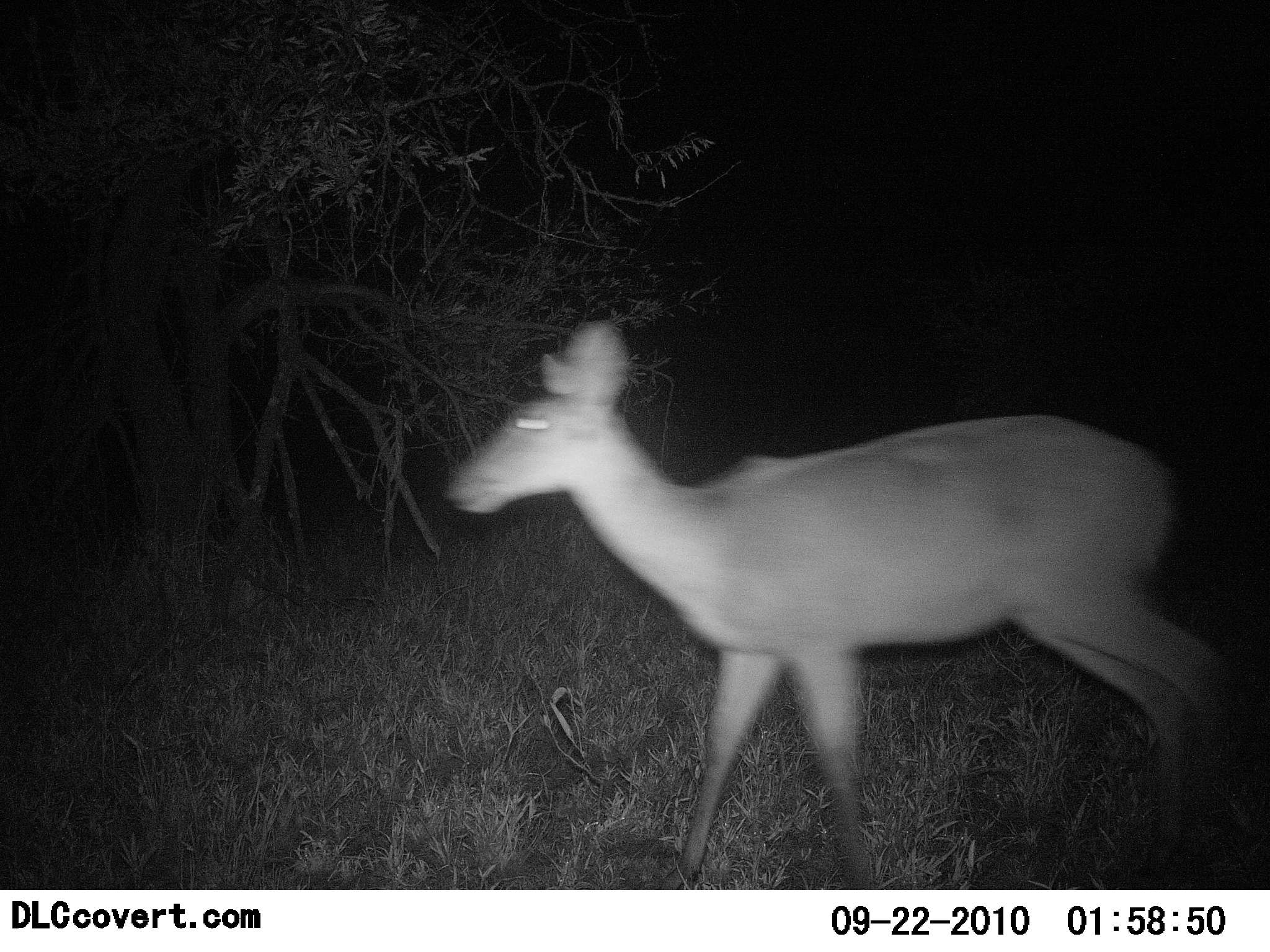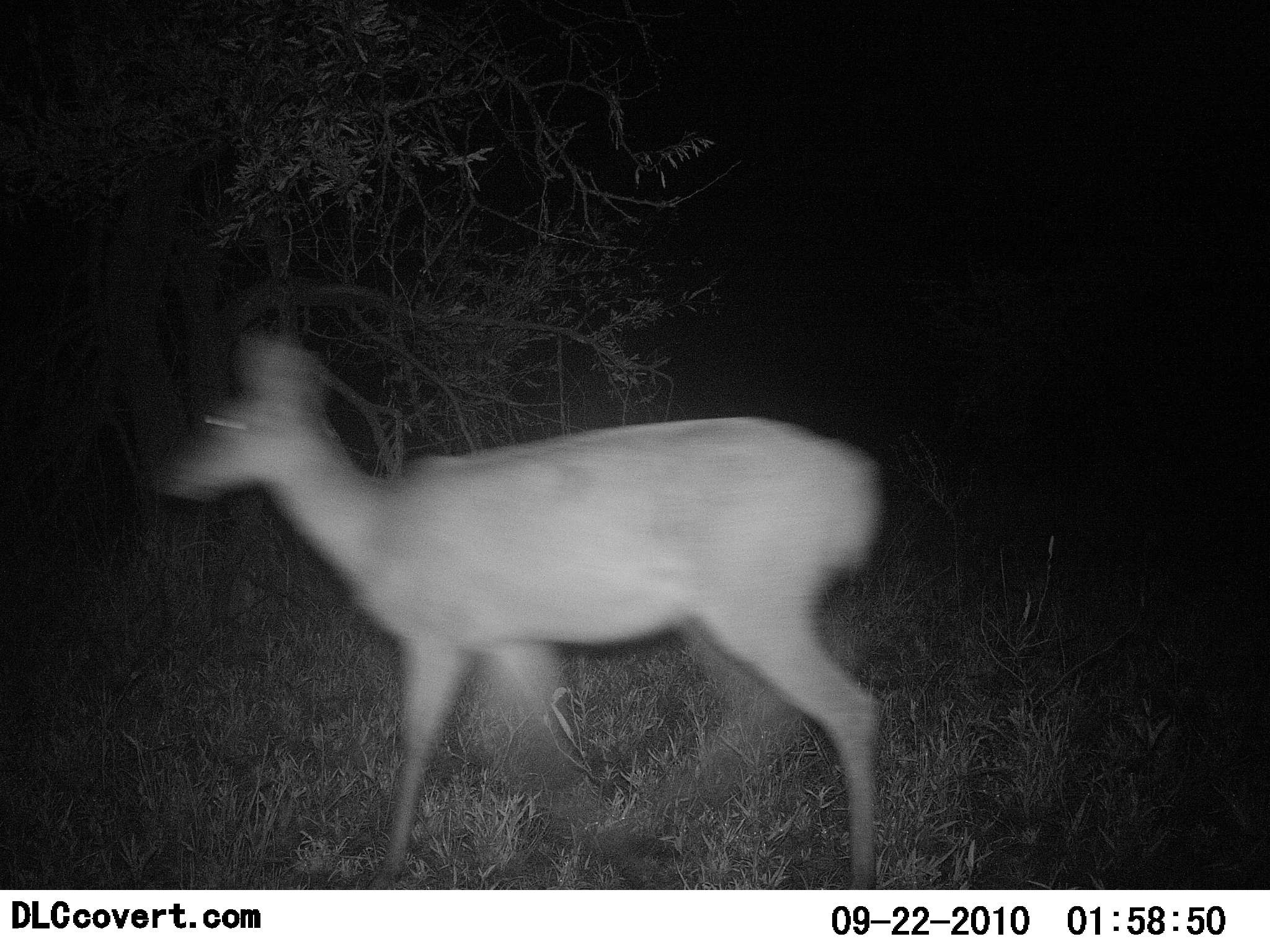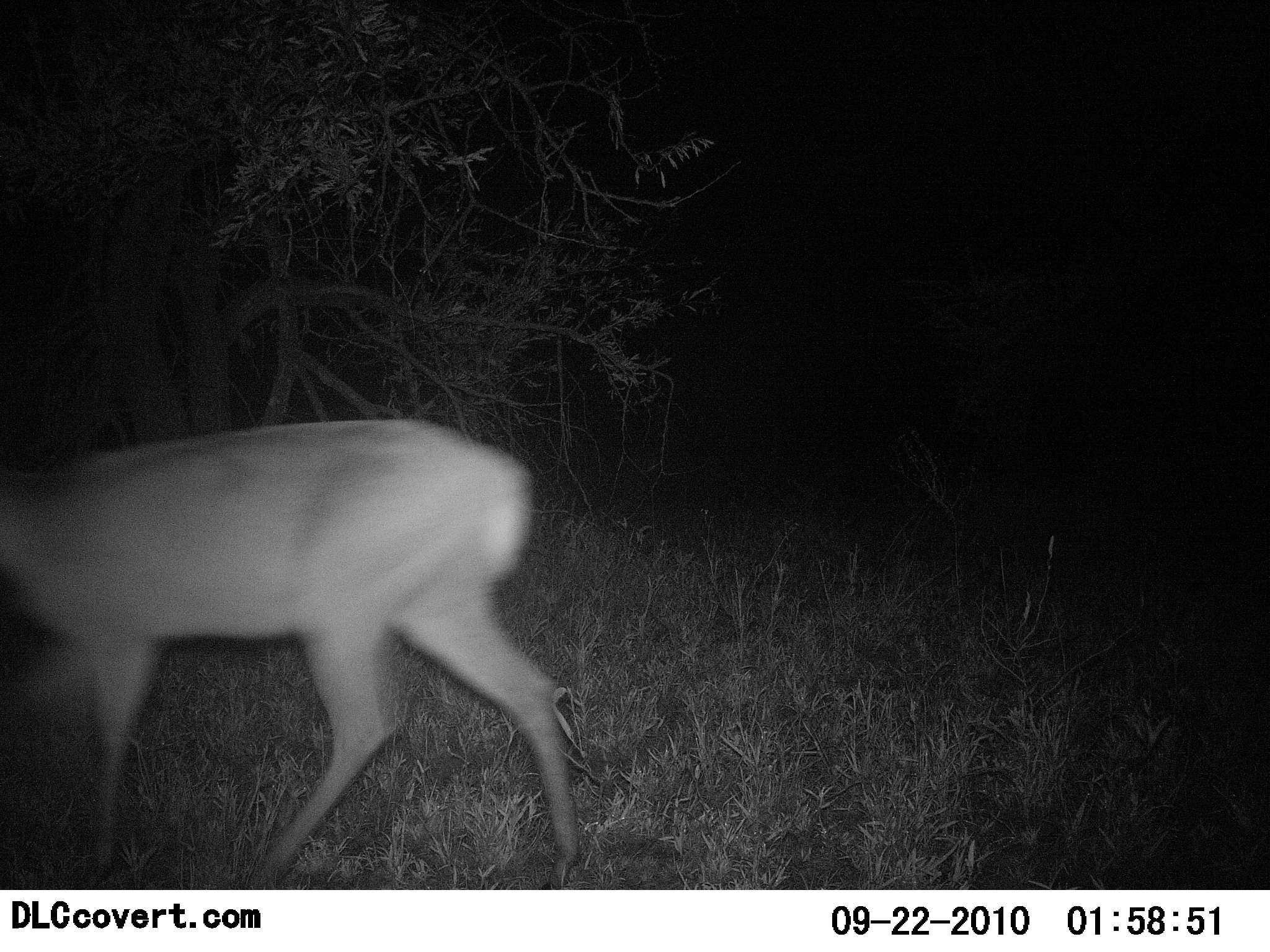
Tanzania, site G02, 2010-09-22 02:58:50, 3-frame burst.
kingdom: Animalia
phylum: Chordata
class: Mammalia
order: Artiodactyla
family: Bovidae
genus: Redunca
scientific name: Redunca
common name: reedbuck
Reedbuck (Redunca), count 1. Behavior (volunteer vote fractions): standing 0%, resting 0%, moving 100%, interacting 0%. Young present (vote fraction): 0%. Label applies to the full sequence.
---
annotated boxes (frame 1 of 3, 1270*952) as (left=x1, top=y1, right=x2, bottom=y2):
animal: (left=443, top=316, right=1238, bottom=890)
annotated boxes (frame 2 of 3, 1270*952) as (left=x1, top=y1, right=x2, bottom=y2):
animal: (left=148, top=336, right=892, bottom=890)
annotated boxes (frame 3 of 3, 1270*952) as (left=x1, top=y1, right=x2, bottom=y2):
animal: (left=0, top=417, right=591, bottom=890)